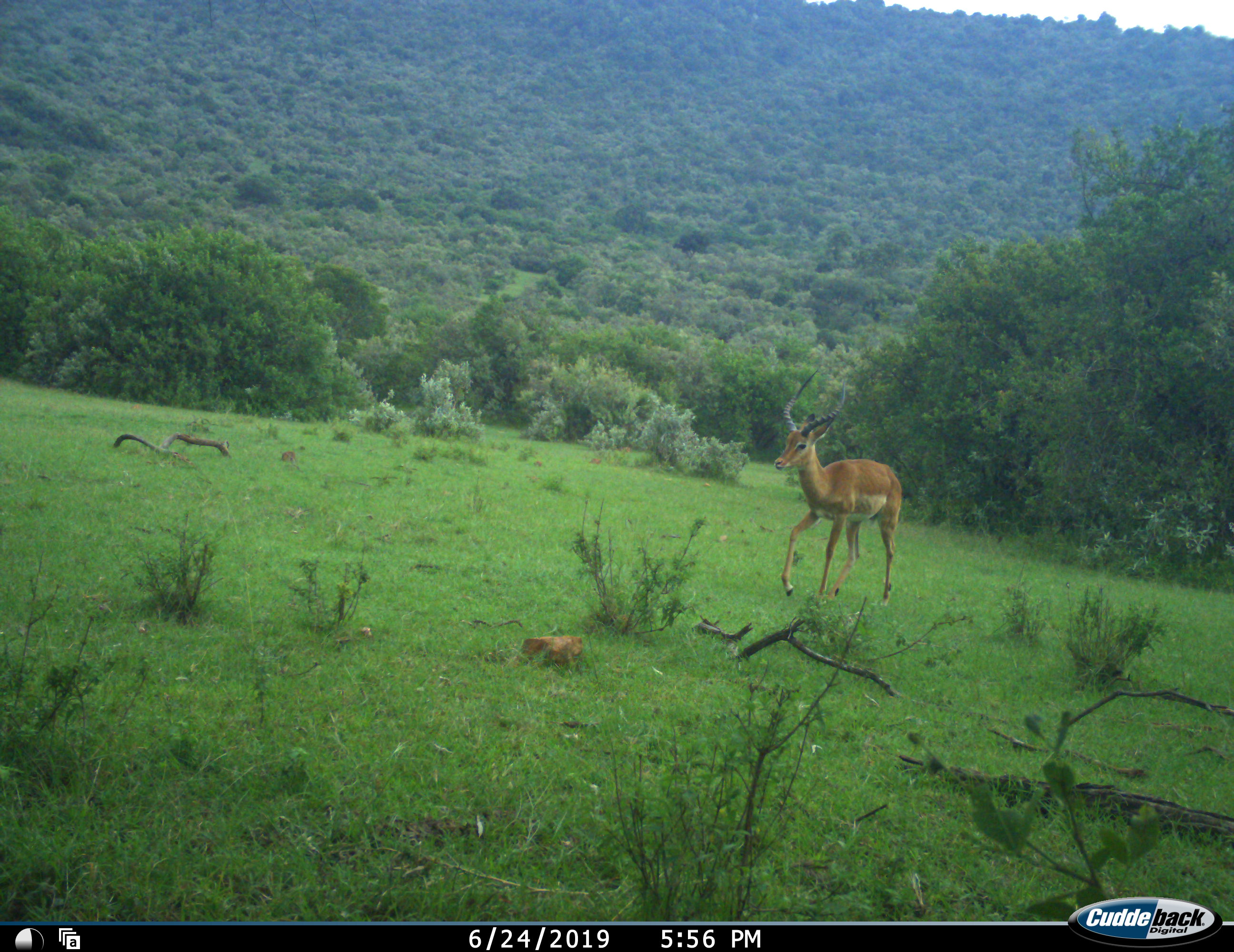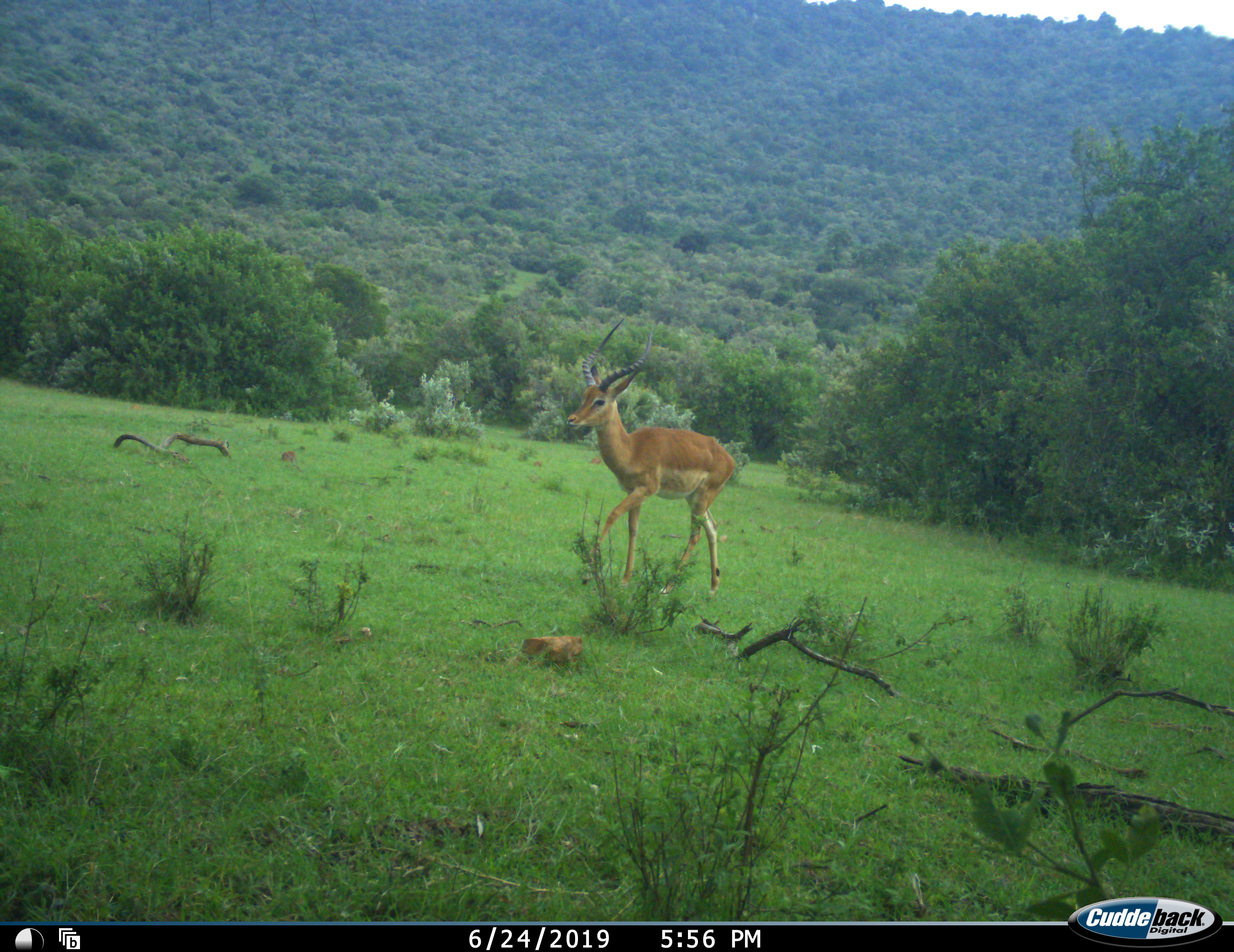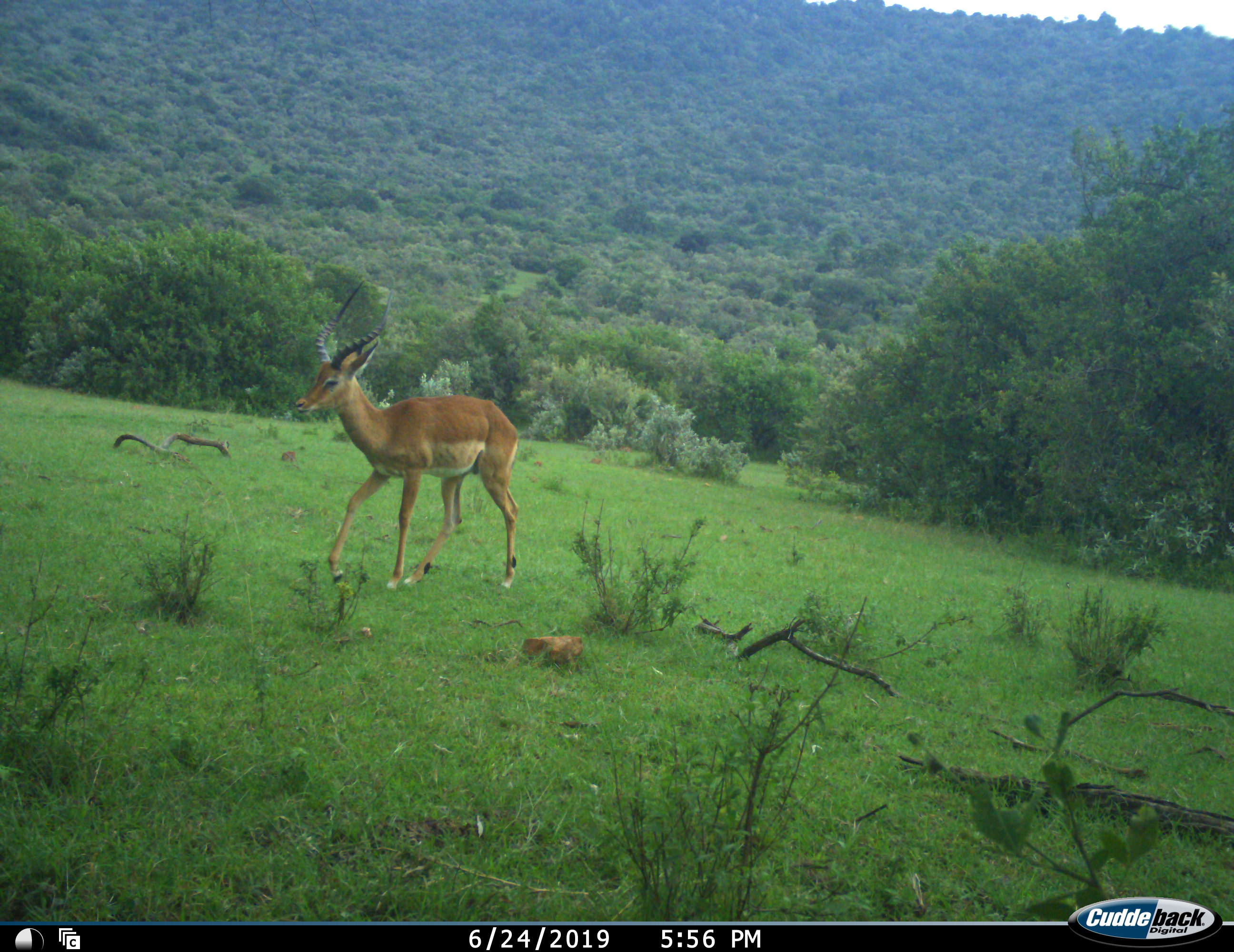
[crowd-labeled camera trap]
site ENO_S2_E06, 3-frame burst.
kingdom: Animalia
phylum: Chordata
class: Mammalia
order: Artiodactyla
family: Bovidae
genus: Aepyceros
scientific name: Aepyceros melampus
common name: impala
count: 1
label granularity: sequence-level